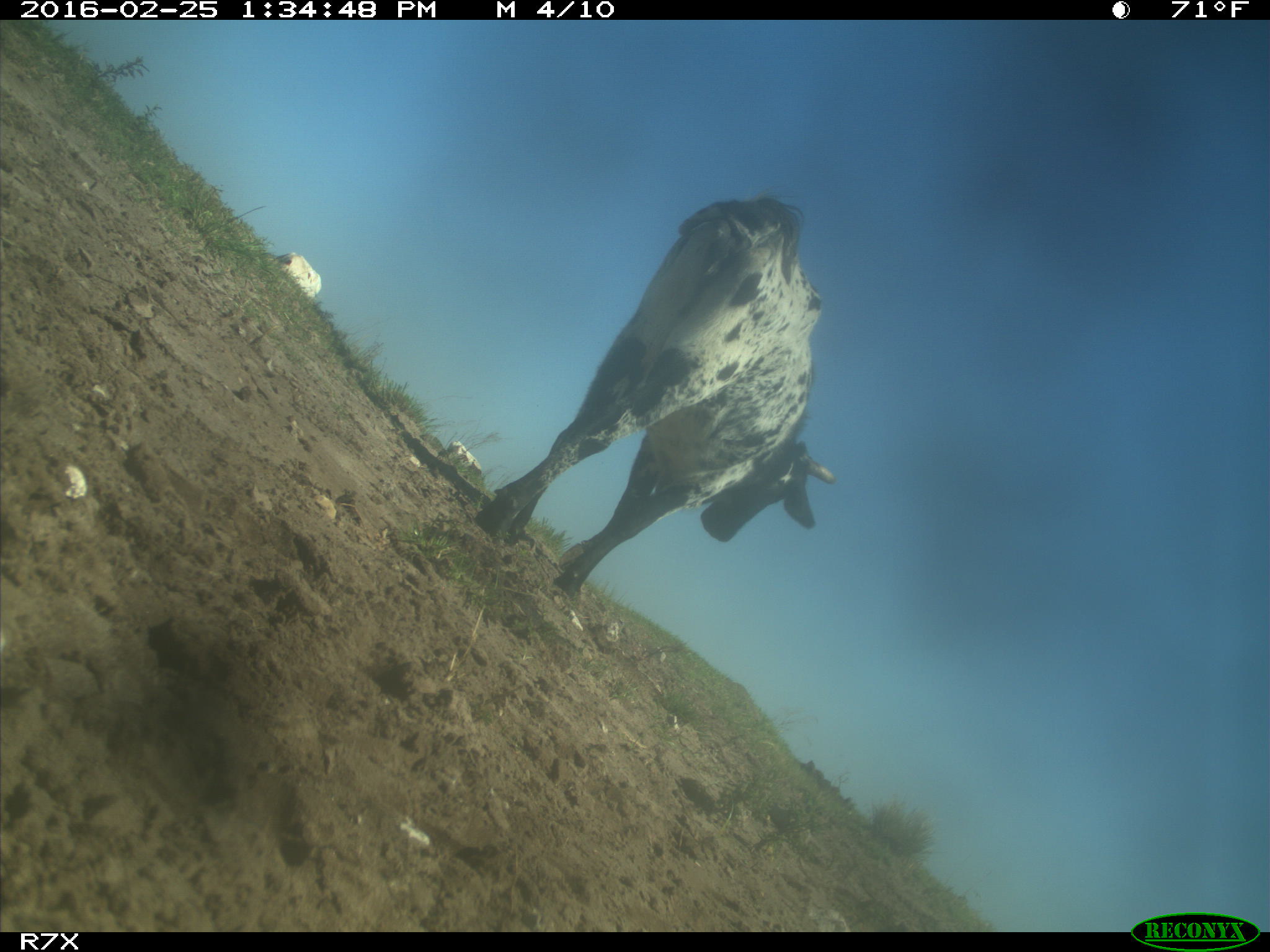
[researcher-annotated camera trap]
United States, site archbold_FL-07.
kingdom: Animalia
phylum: Chordata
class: Mammalia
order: Artiodactyla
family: Bovidae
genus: Bos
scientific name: Bos taurus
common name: domestic cow